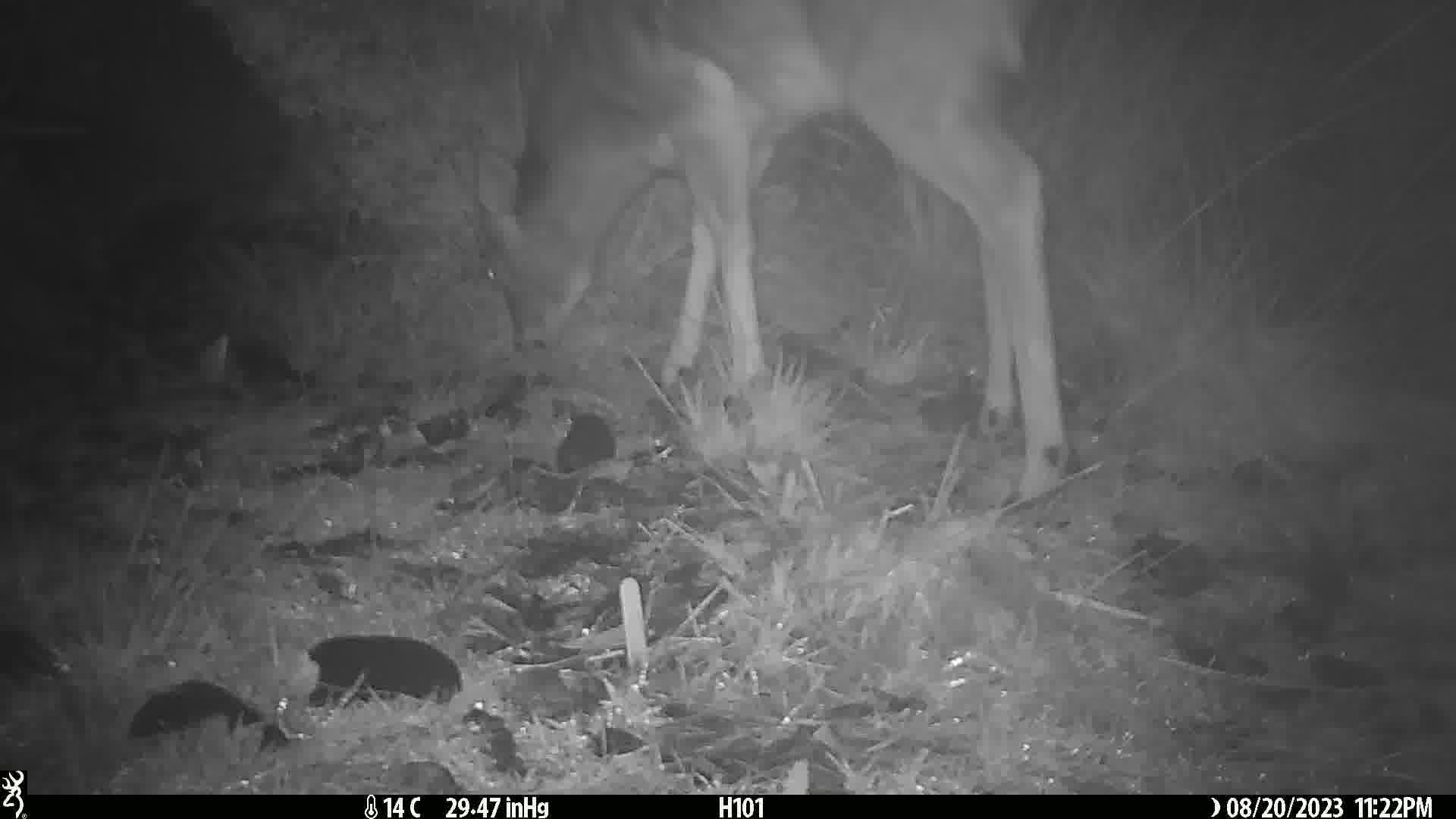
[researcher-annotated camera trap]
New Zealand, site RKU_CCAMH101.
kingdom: Animalia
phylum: Chordata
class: Mammalia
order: Artiodactyla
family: Cervidae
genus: Odocoileus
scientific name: Odocoileus virginianus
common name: white-tailed deer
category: white tailed deer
White tailed deer (white-tailed deer) (Odocoileus virginianus).